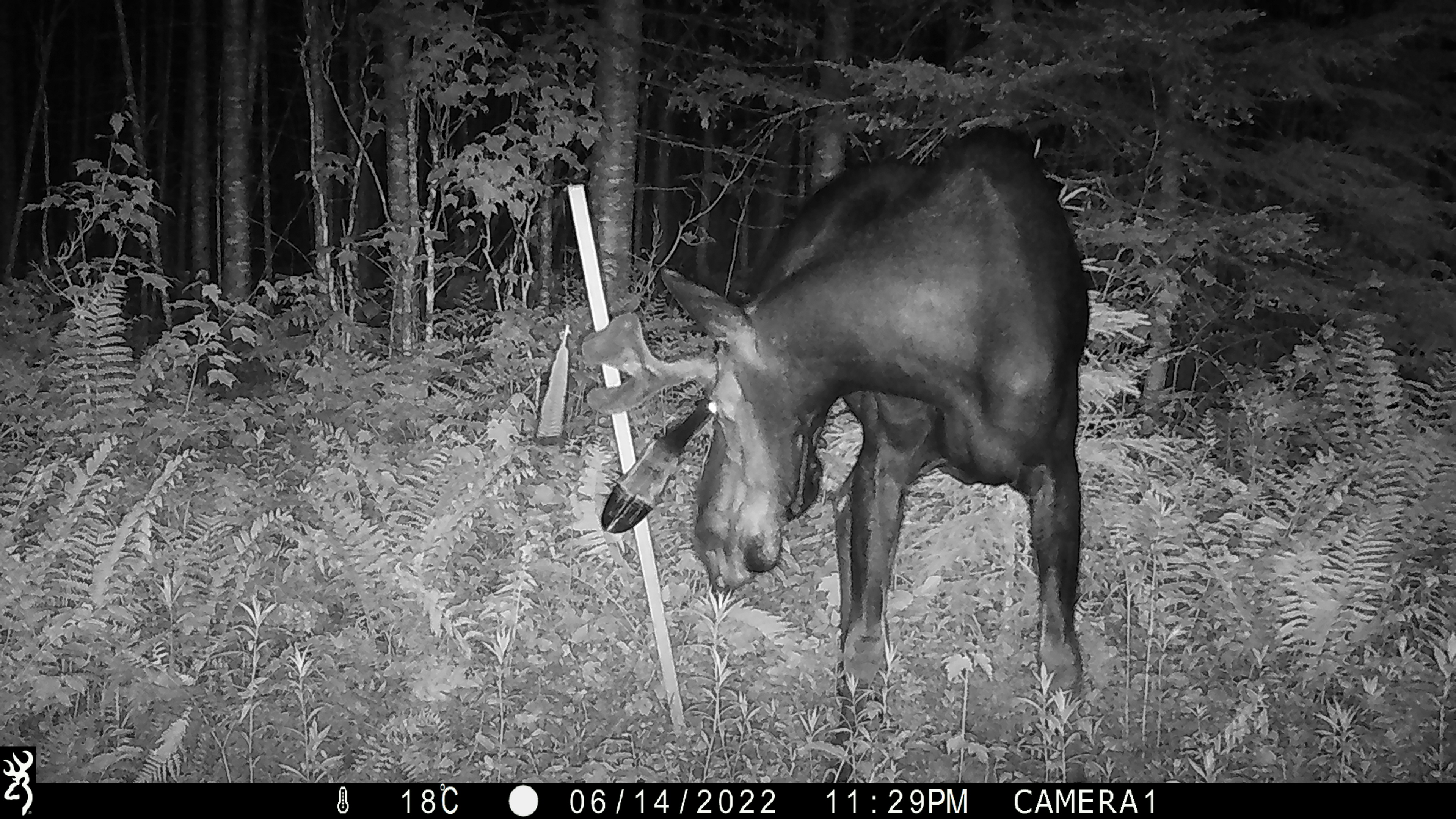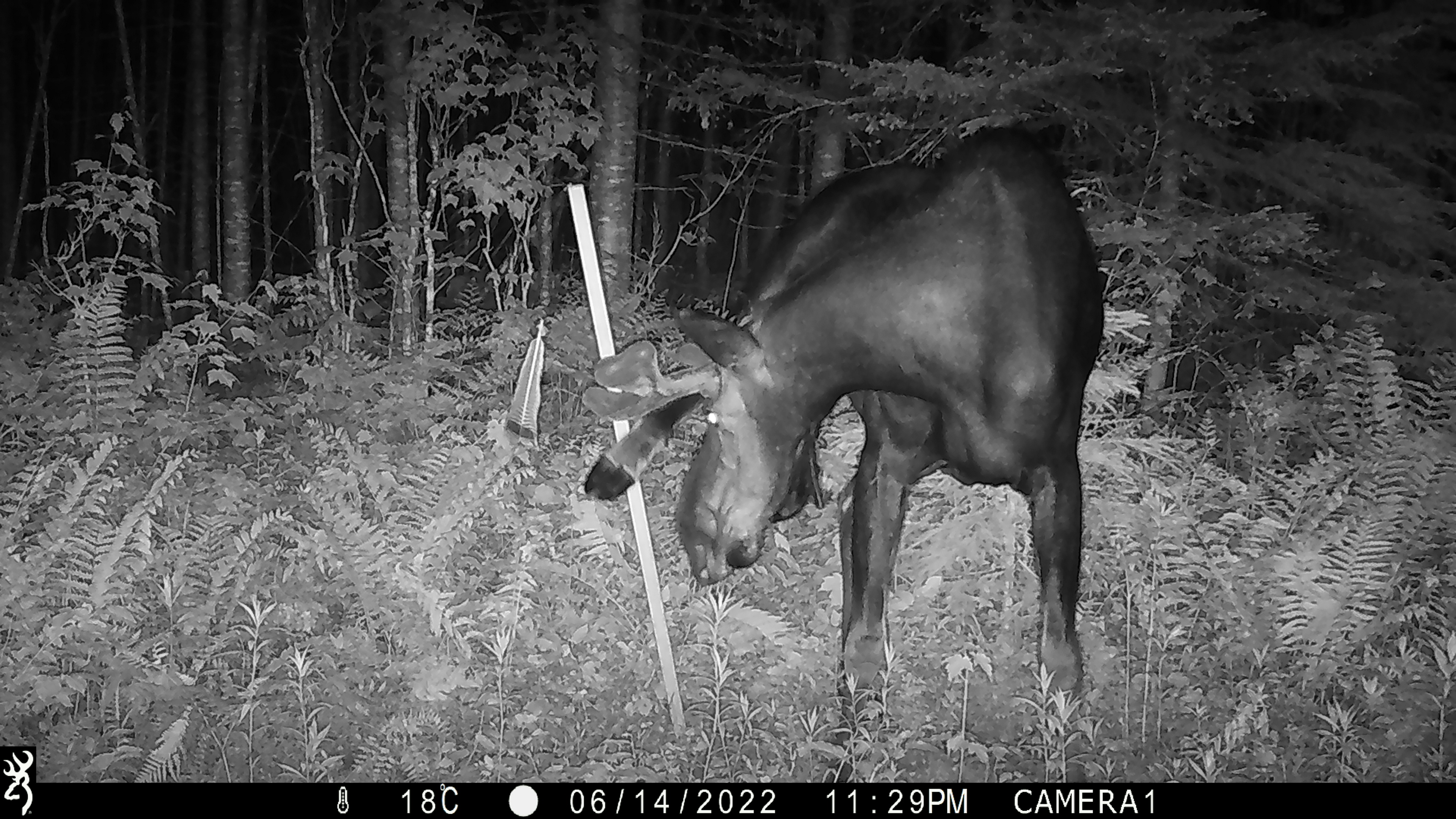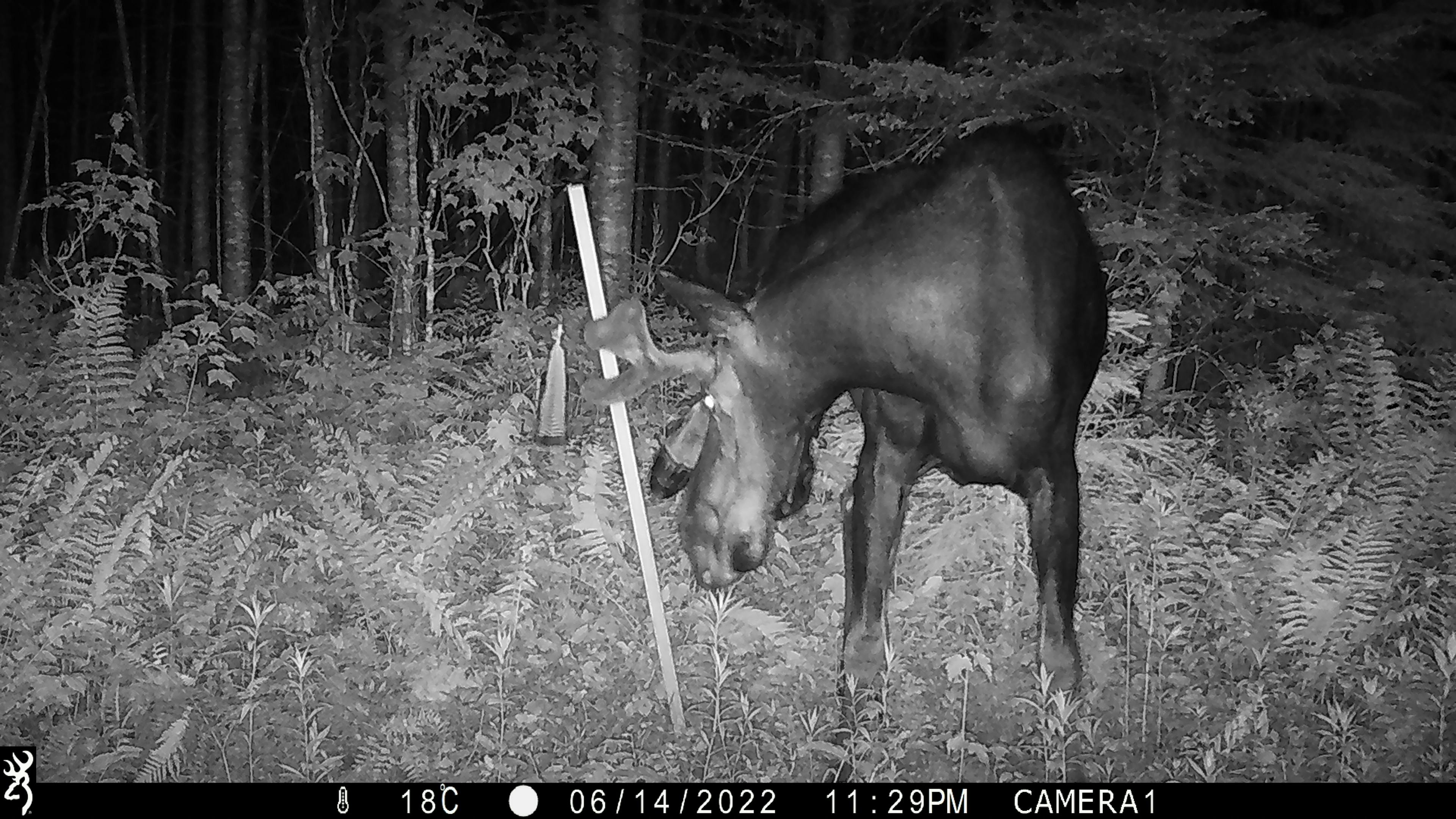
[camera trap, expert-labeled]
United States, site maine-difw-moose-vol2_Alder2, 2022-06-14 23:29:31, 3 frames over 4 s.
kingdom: Animalia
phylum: Chordata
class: Mammalia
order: Artiodactyla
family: Cervidae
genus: Alces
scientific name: Alces alces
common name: moose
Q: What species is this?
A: Moose (Alces alces).